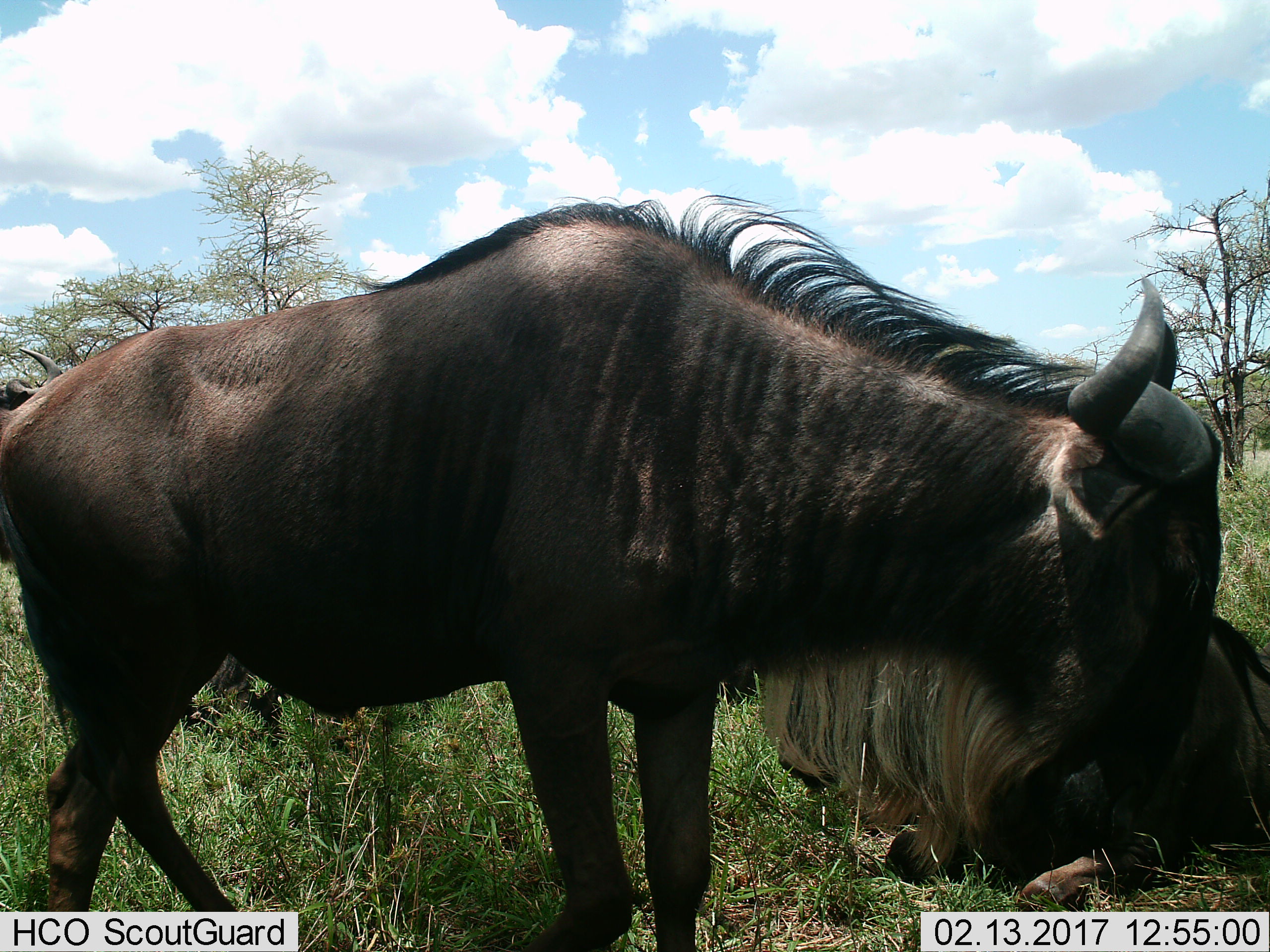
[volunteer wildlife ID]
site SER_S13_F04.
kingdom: Animalia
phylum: Chordata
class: Mammalia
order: Artiodactyla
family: Bovidae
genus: Connochaetes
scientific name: Connochaetes taurinus taurinus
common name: blue wildebeest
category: wildebeestblue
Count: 2.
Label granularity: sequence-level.